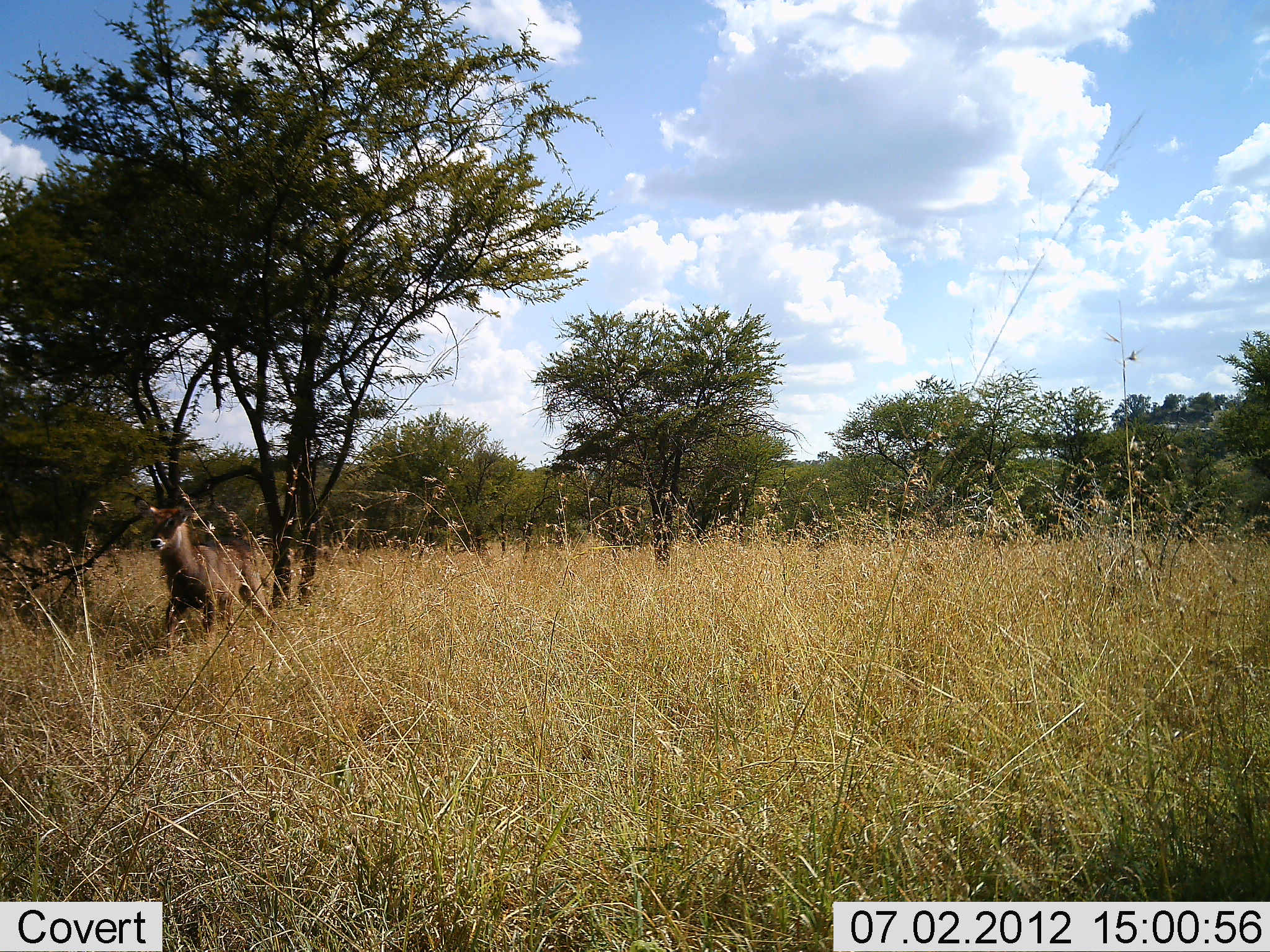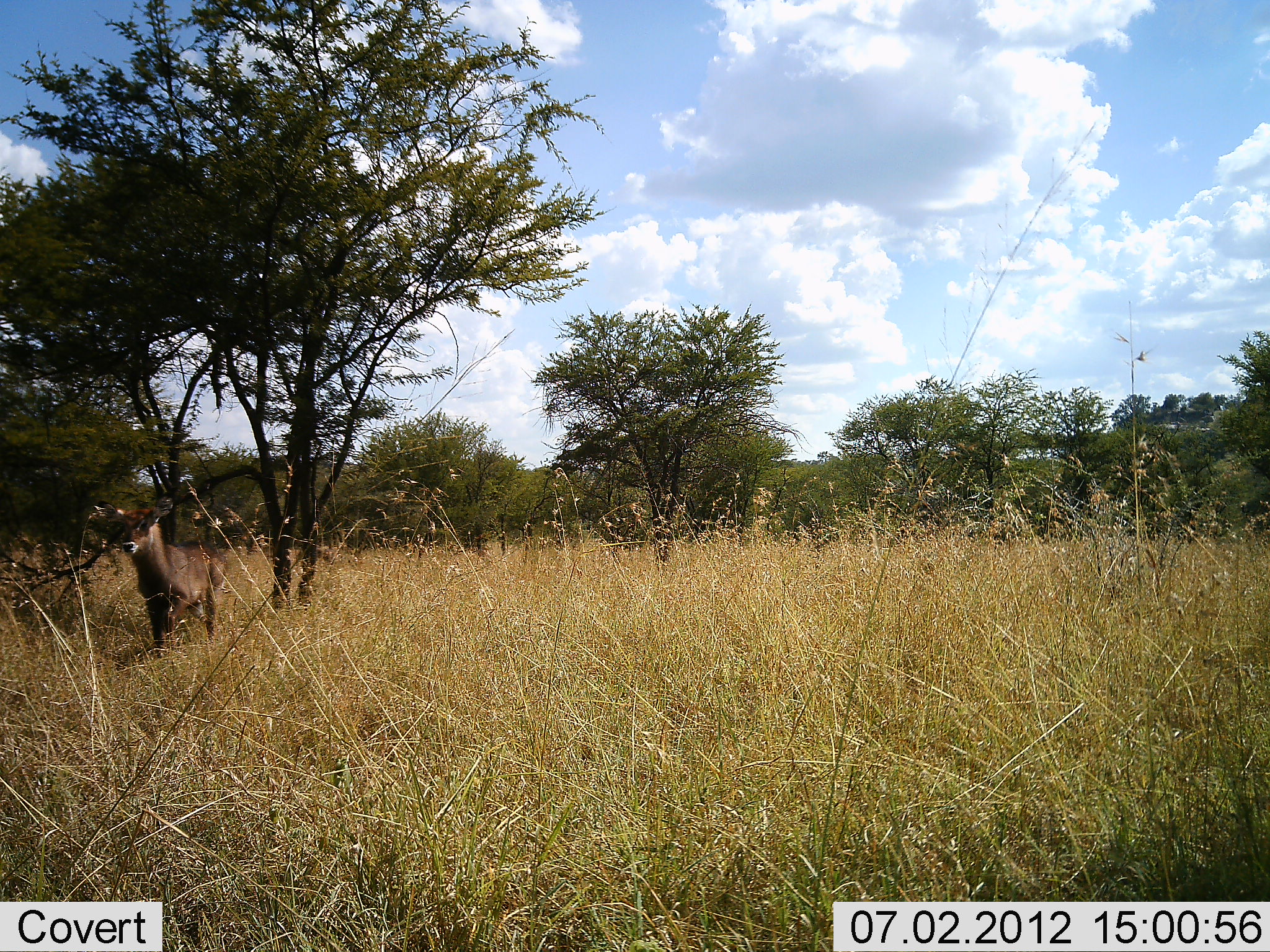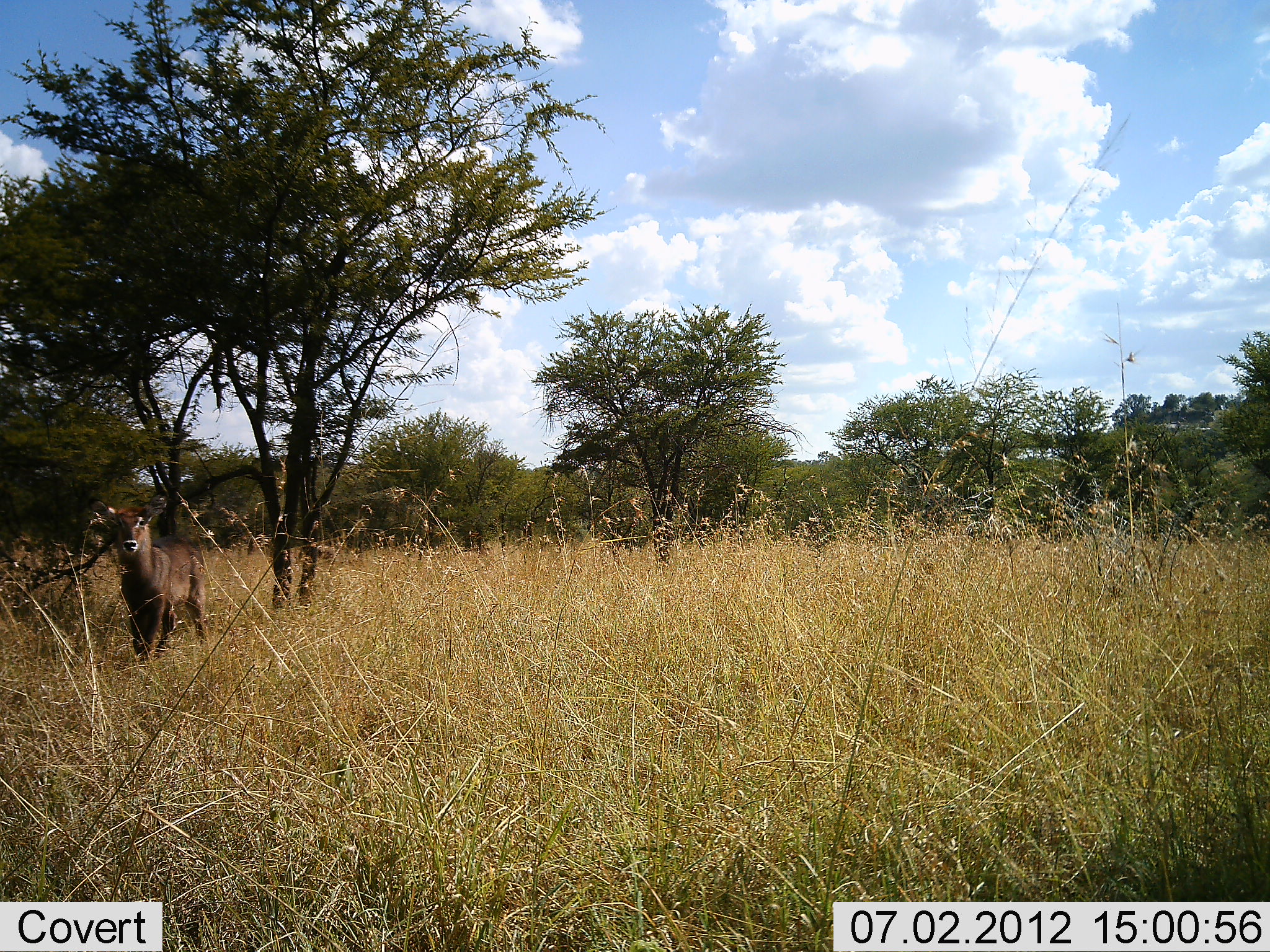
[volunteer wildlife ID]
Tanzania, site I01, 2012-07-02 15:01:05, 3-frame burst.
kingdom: Animalia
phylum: Chordata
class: Mammalia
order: Artiodactyla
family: Bovidae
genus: Kobus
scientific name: Kobus ellipsiprymnus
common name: waterbuck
Waterbuck (Kobus ellipsiprymnus), count 1. Behavior (volunteer vote fractions): standing 0%, resting 0%, moving 100%, interacting 0%. Young present (vote fraction): 0%. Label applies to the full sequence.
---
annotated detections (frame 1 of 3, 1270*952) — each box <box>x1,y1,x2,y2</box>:
animal: <box>132,489,272,626</box>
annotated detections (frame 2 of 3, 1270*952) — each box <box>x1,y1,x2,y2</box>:
animal: <box>96,494,232,616</box>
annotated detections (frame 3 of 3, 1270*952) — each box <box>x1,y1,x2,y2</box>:
animal: <box>87,491,213,667</box>